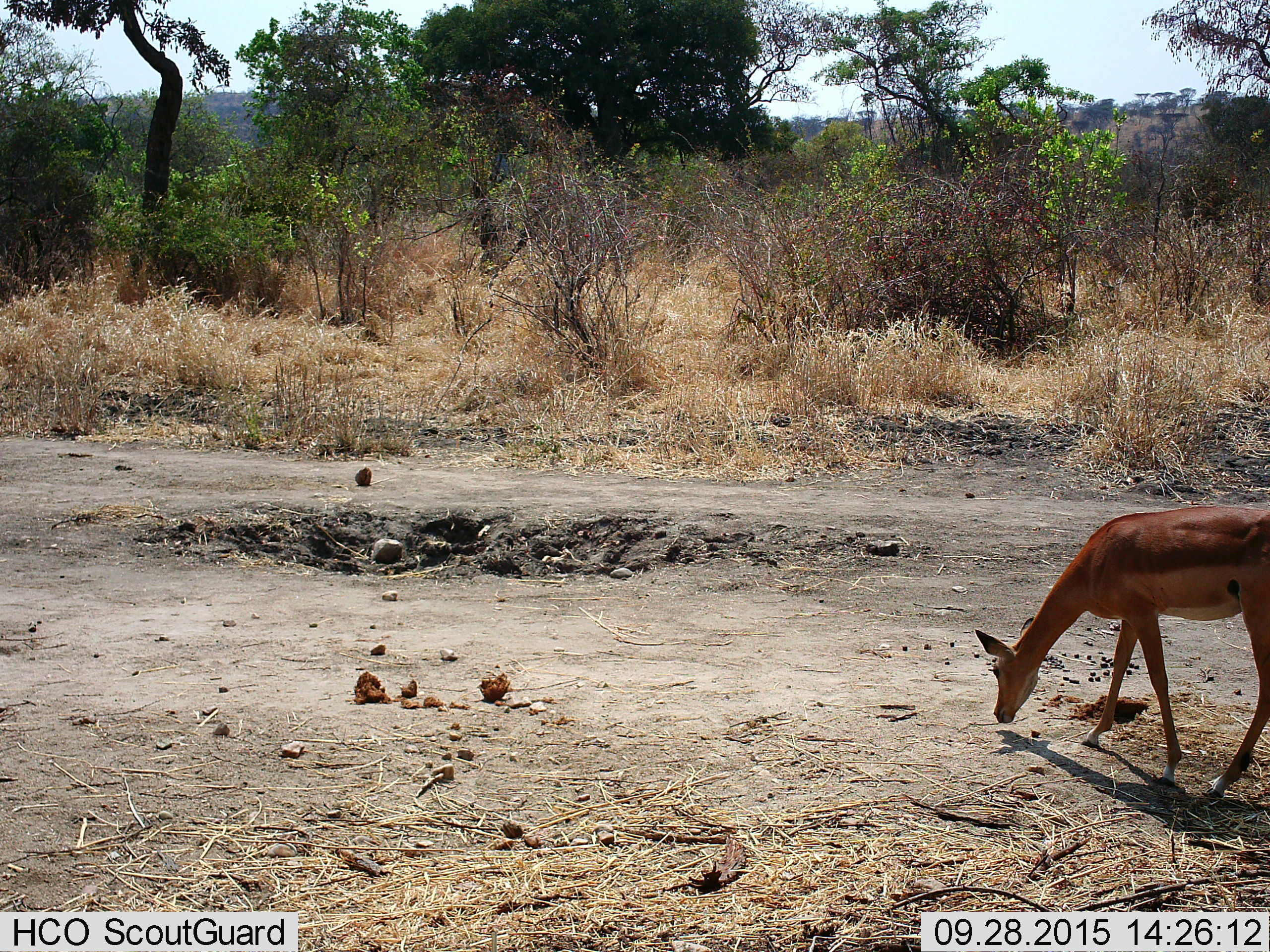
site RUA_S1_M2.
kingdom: Animalia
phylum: Chordata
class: Mammalia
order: Artiodactyla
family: Bovidae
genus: Aepyceros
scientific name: Aepyceros melampus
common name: impala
Impala (Aepyceros melampus), count 1. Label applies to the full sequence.